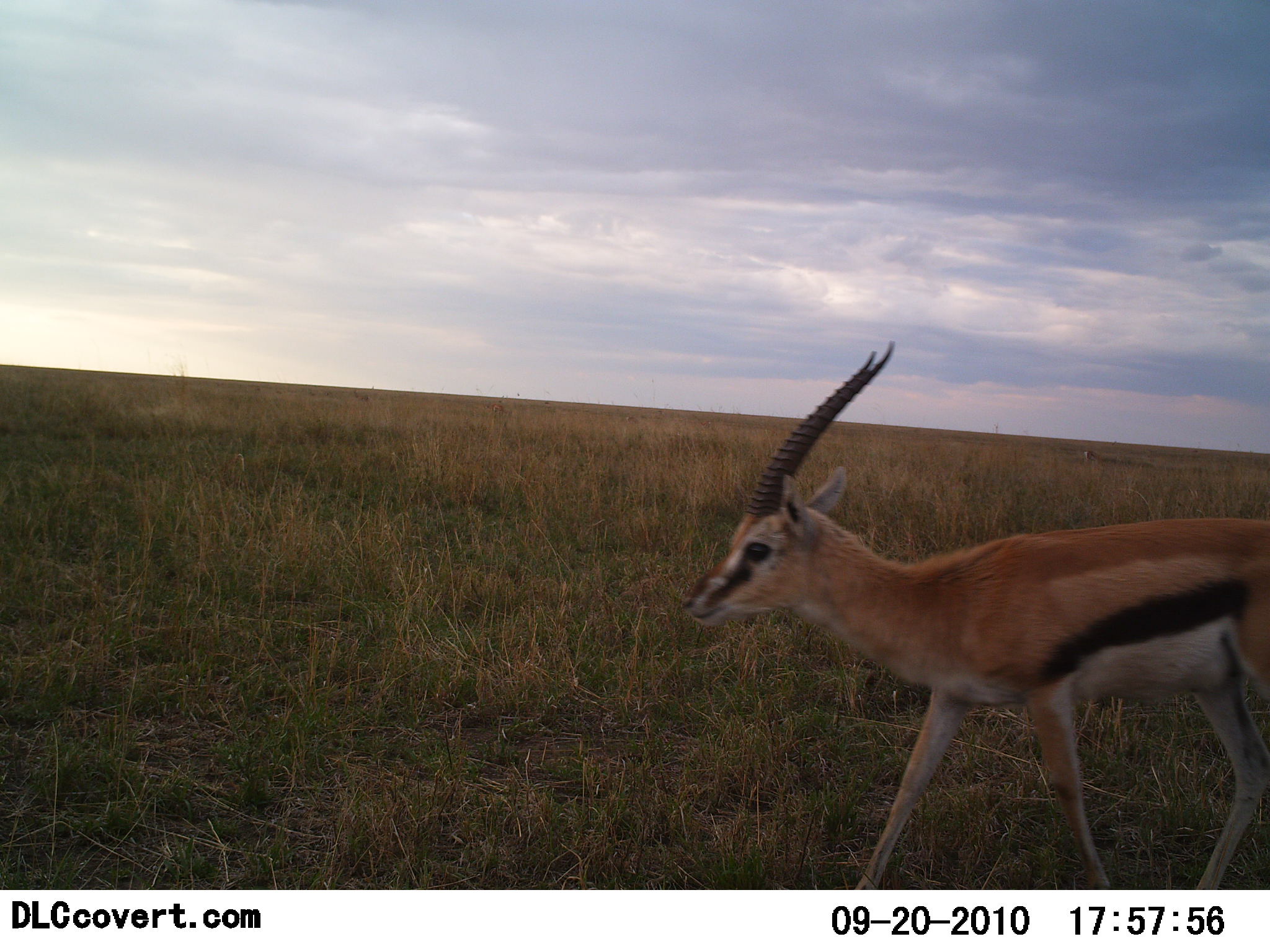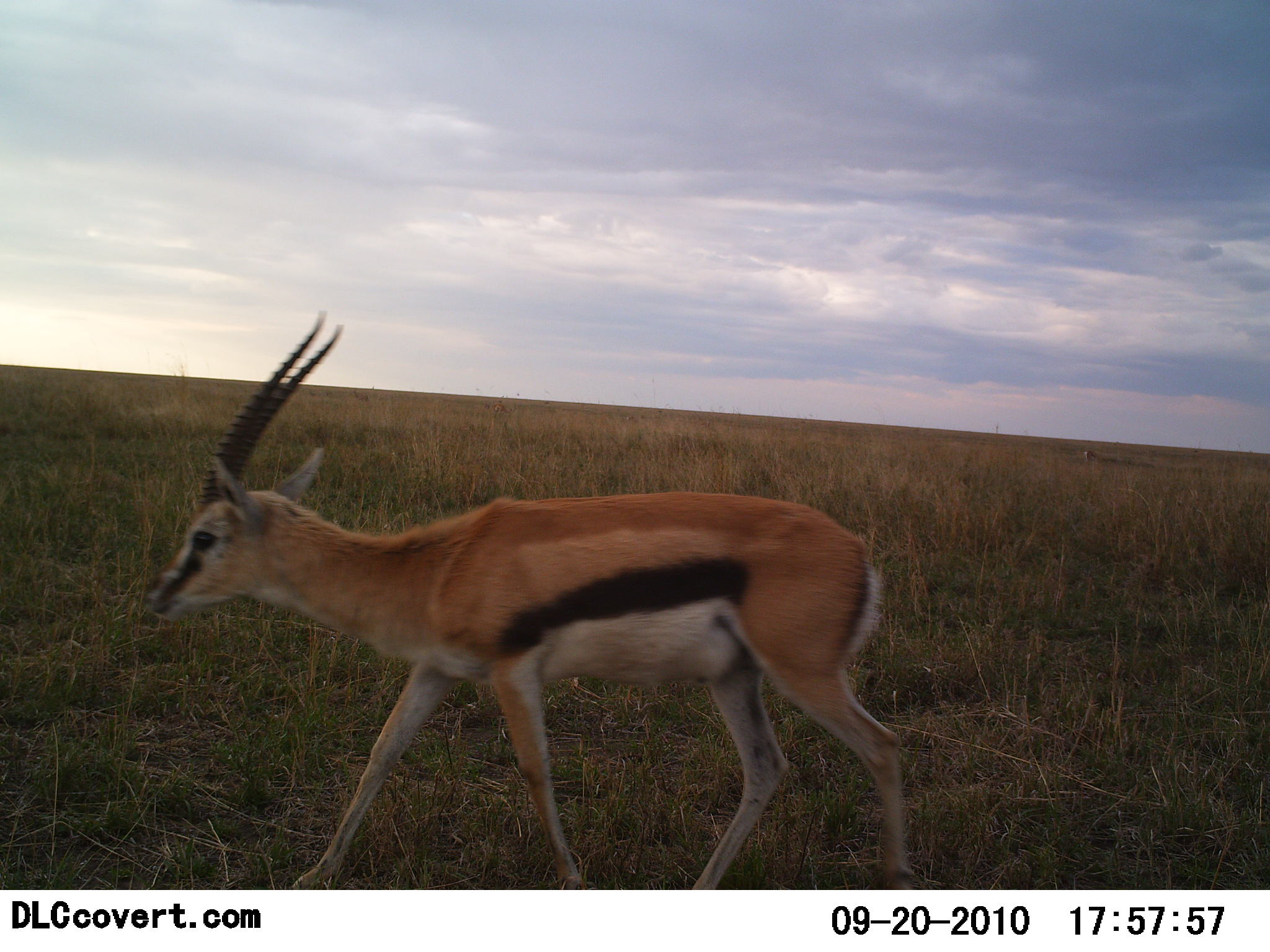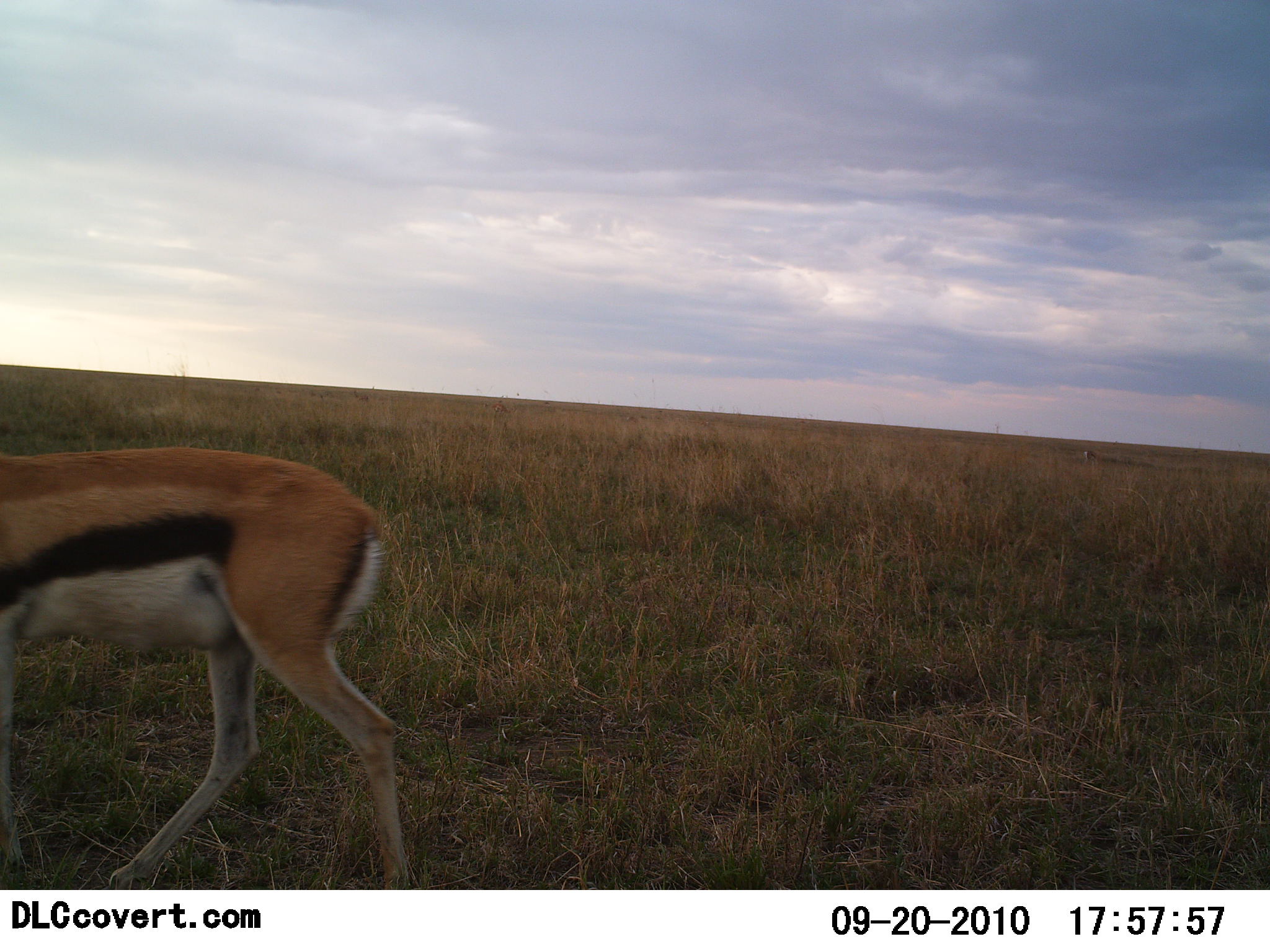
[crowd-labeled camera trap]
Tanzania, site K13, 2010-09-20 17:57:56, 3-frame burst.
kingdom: Animalia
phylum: Chordata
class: Mammalia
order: Artiodactyla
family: Bovidae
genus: Eudorcas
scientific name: Eudorcas thomsonii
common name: thomson's gazelle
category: gazellethomsons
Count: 1.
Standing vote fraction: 6%.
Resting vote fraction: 0%.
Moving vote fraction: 94%.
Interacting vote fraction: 0%.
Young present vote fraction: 0%.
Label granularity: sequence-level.